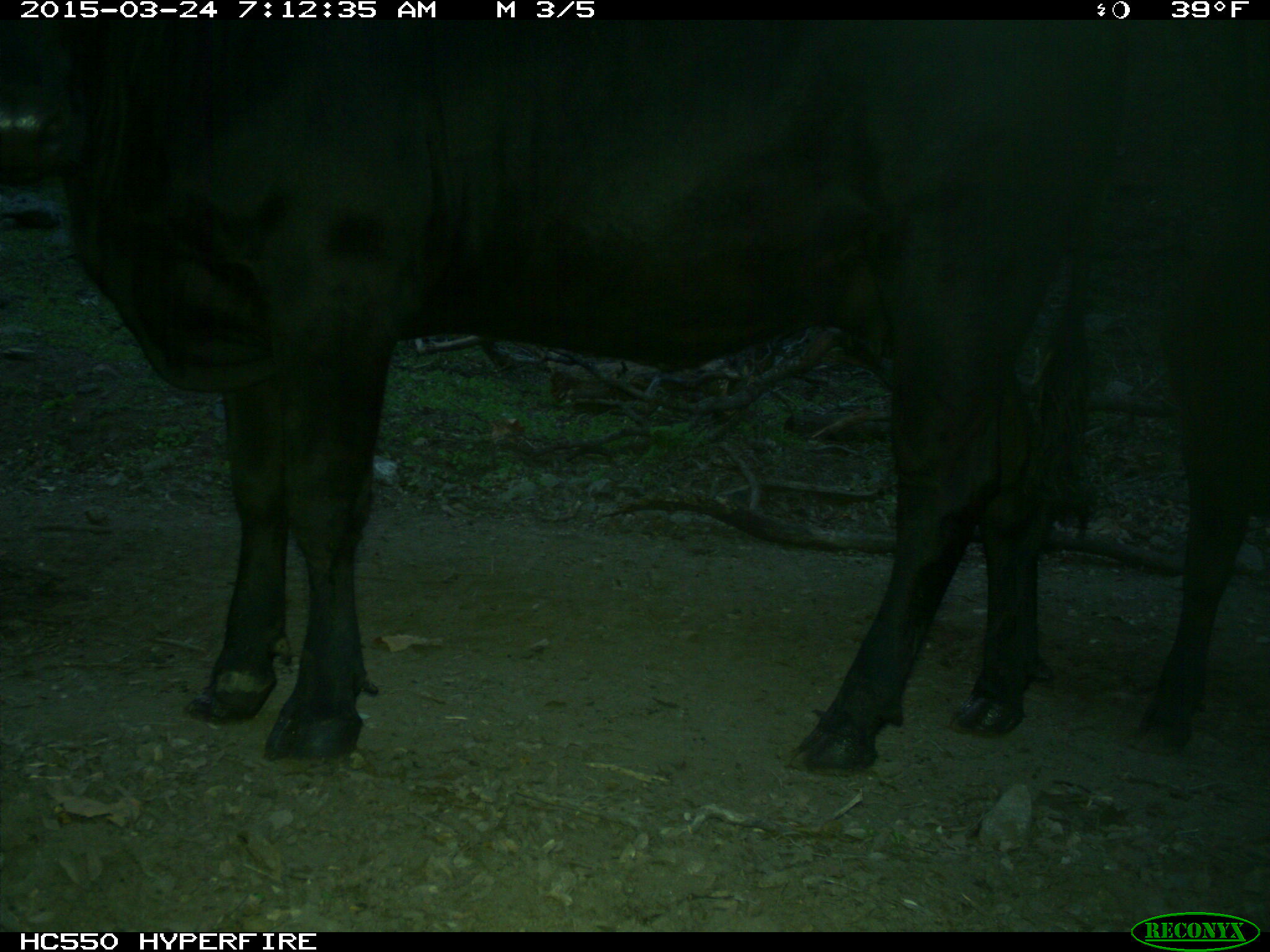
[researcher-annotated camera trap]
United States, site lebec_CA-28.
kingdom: Animalia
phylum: Chordata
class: Mammalia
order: Artiodactyla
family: Bovidae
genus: Bos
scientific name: Bos taurus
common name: domestic cow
Bos taurus (domestic cow).